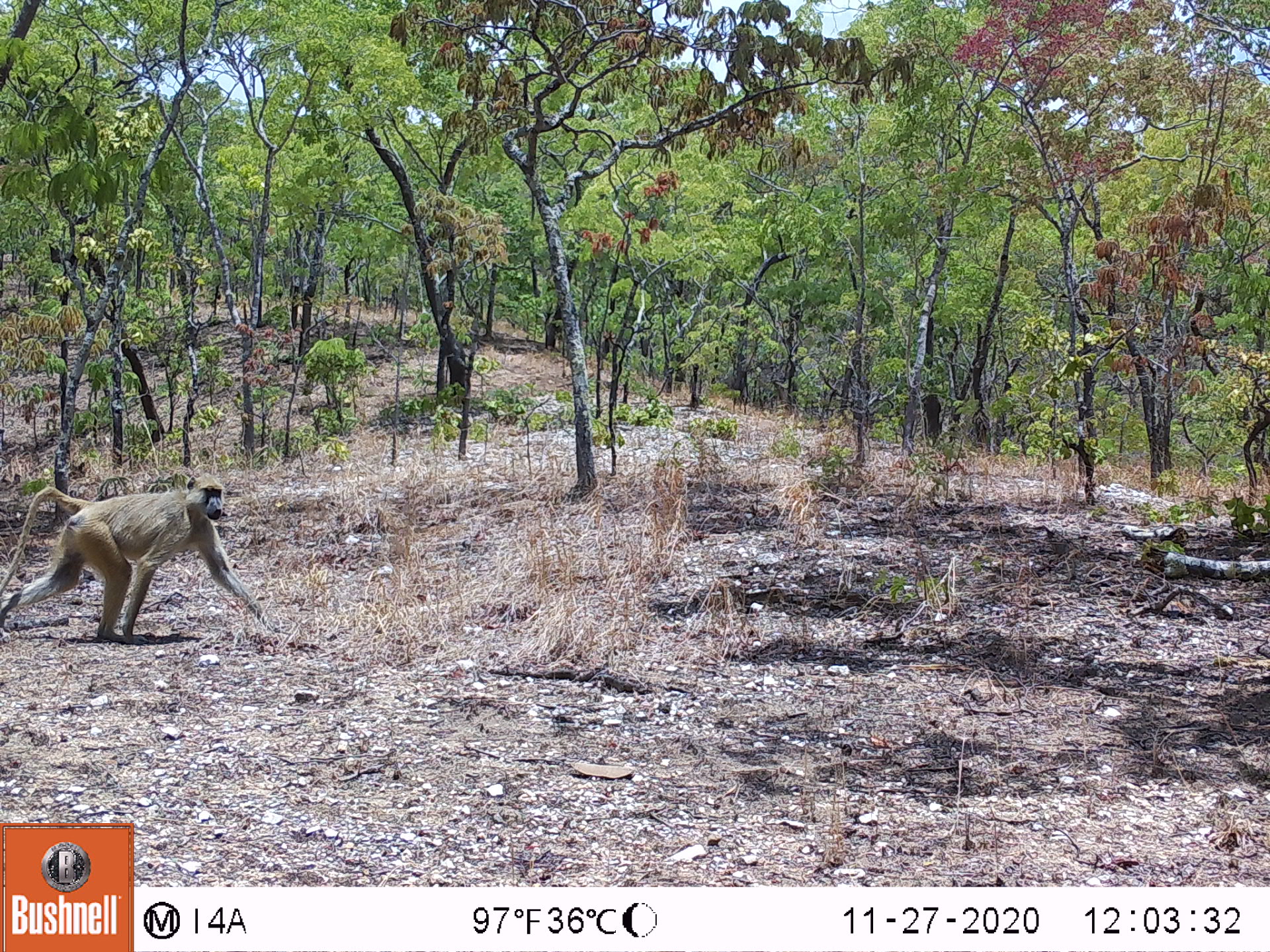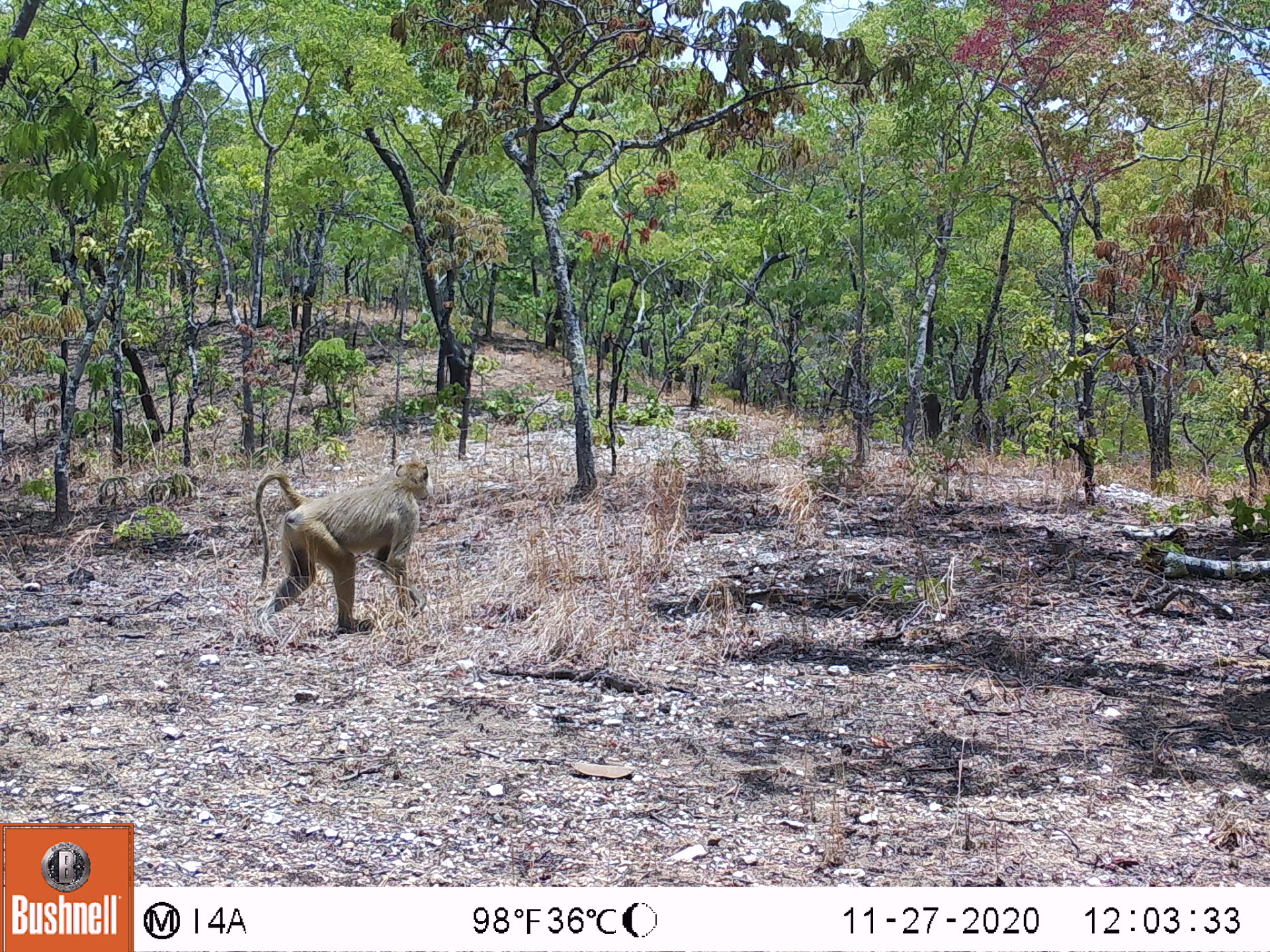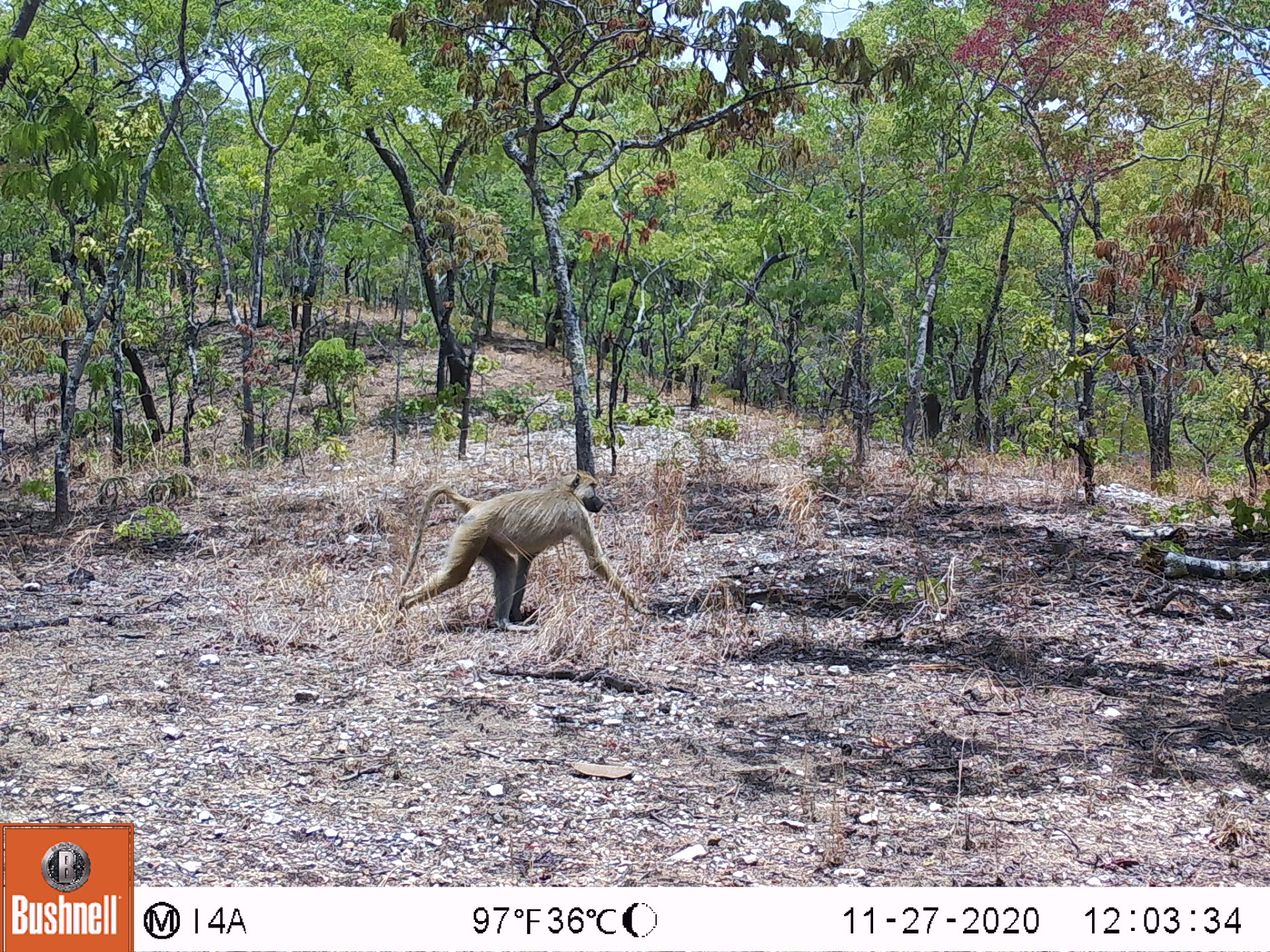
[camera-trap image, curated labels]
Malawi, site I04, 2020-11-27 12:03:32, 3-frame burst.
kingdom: Animalia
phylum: Chordata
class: Mammalia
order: Primates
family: Cercopithecidae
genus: Papio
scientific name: Papio cynocephalus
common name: yellow baboon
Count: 1.